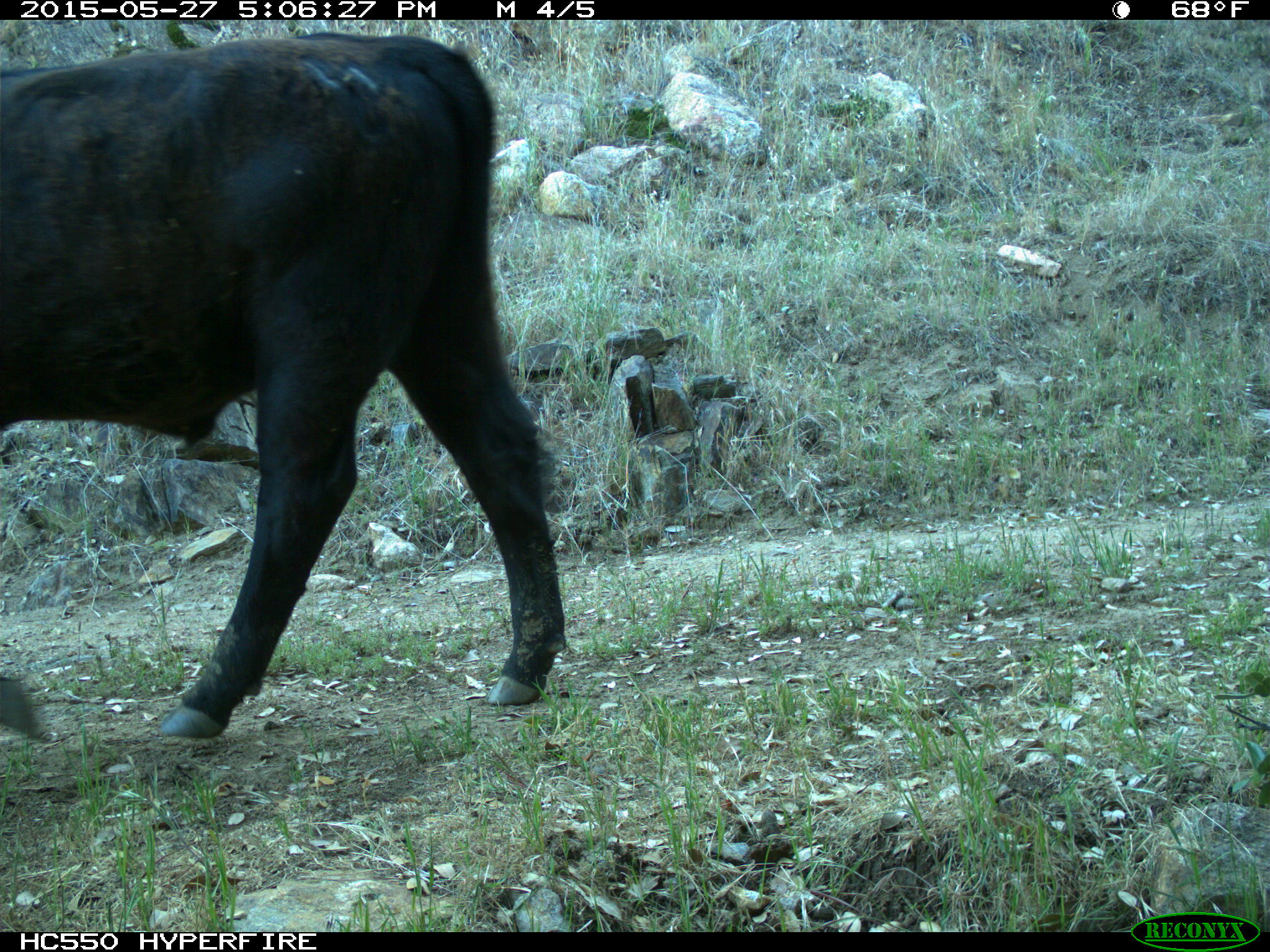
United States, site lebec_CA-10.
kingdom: Animalia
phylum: Chordata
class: Mammalia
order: Artiodactyla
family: Bovidae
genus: Bos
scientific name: Bos taurus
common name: domestic cow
Bos taurus (domestic cow).